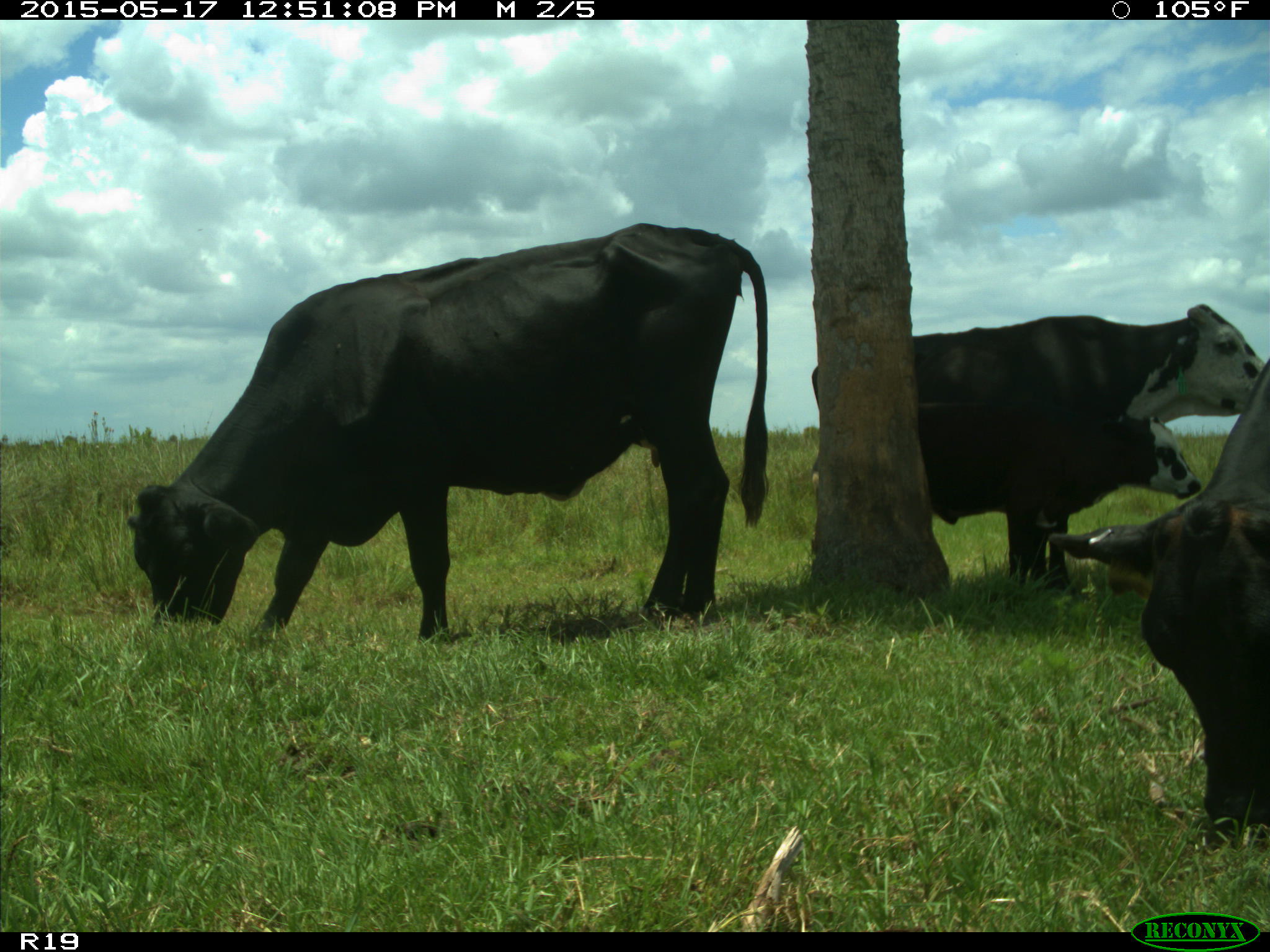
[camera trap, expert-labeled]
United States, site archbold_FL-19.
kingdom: Animalia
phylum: Chordata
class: Mammalia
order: Artiodactyla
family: Bovidae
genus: Bos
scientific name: Bos taurus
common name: domestic cow